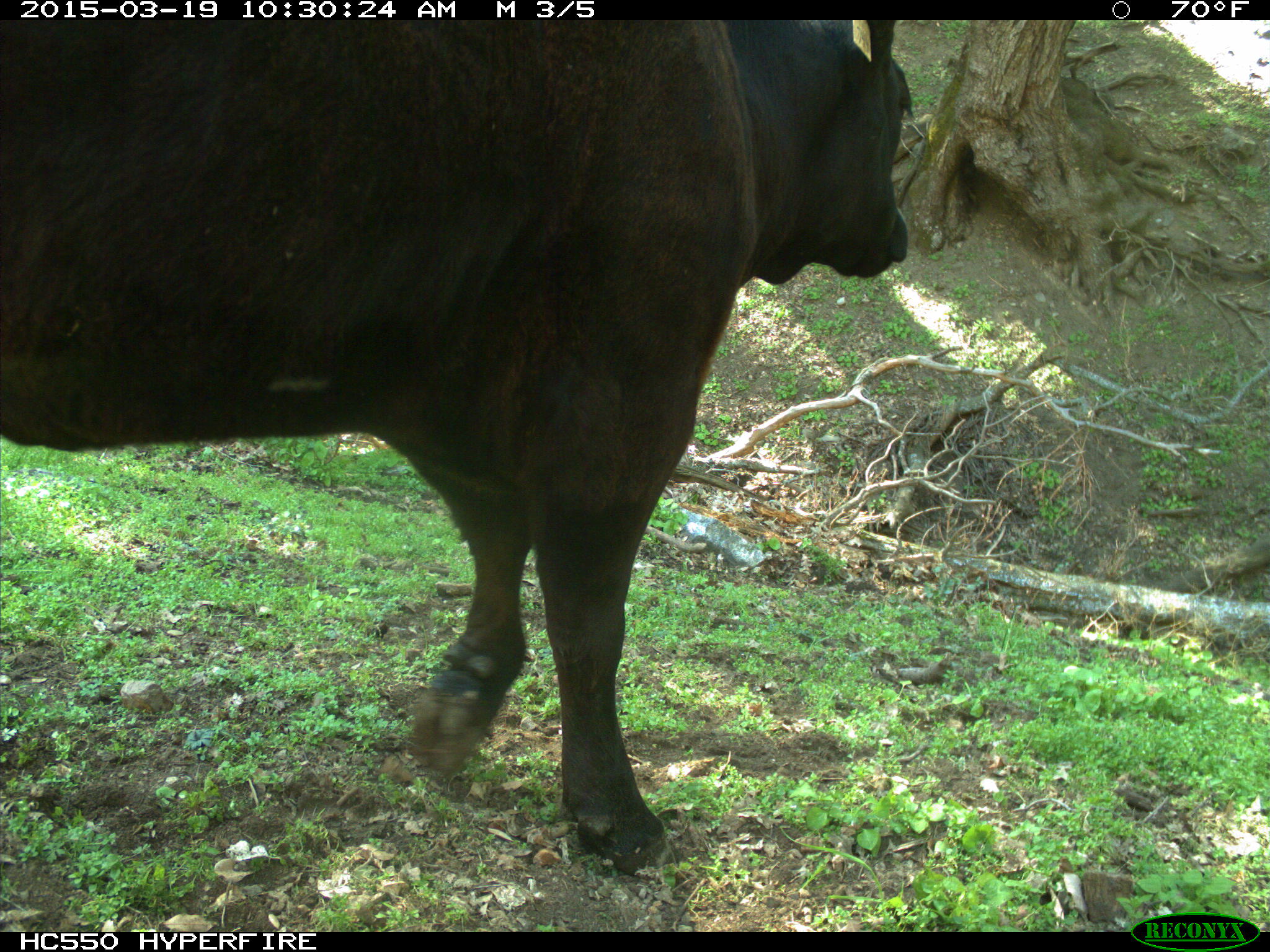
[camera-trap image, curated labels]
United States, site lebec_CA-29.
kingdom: Animalia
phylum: Chordata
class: Mammalia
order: Artiodactyla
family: Bovidae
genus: Bos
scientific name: Bos taurus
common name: domestic cow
Bos taurus (domestic cow).